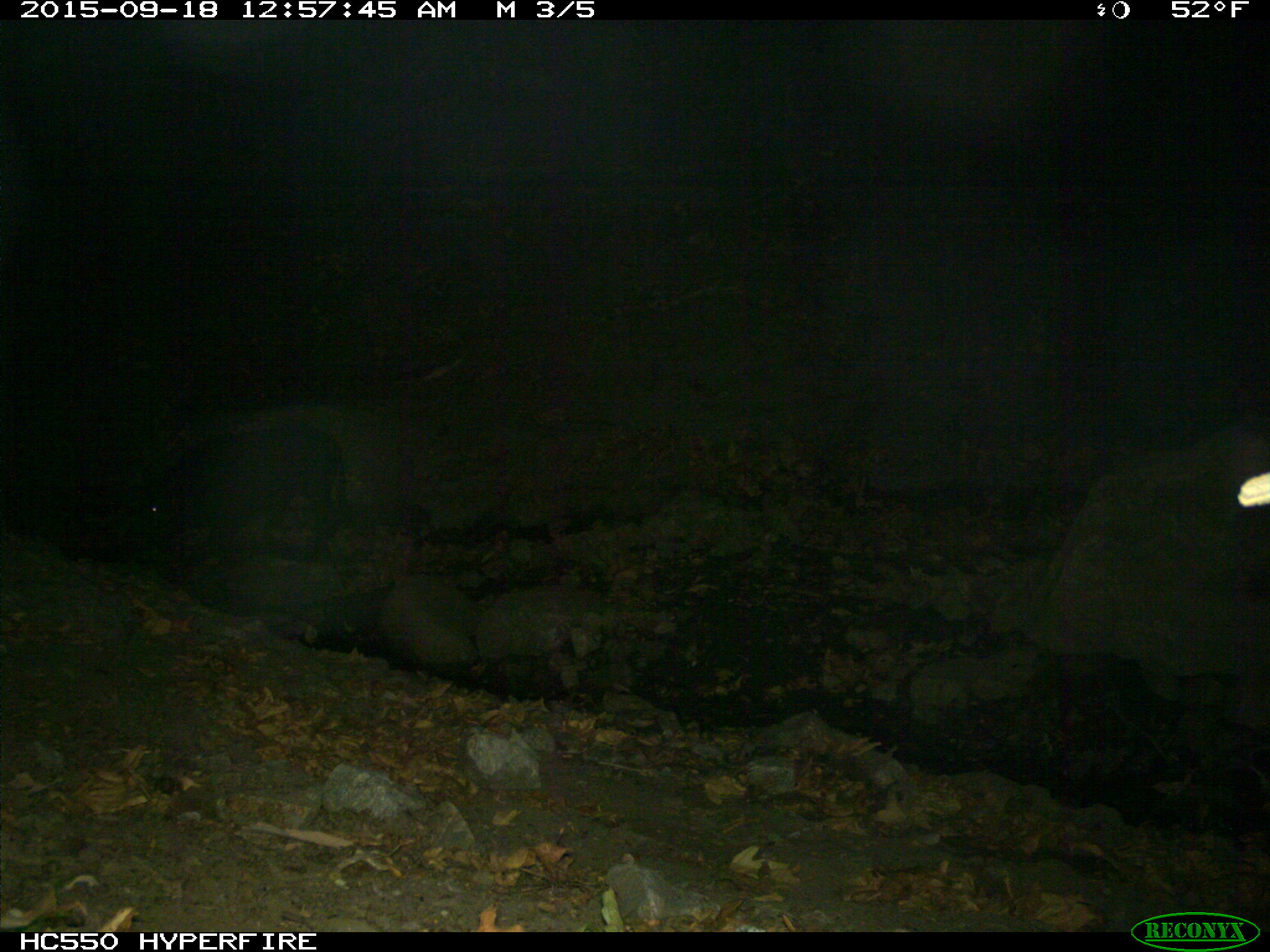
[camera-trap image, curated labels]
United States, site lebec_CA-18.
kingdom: Animalia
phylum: Chordata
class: Mammalia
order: Artiodactyla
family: Suidae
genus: Sus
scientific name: Sus scrofa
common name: wild boar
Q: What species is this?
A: Sus scrofa (wild boar).